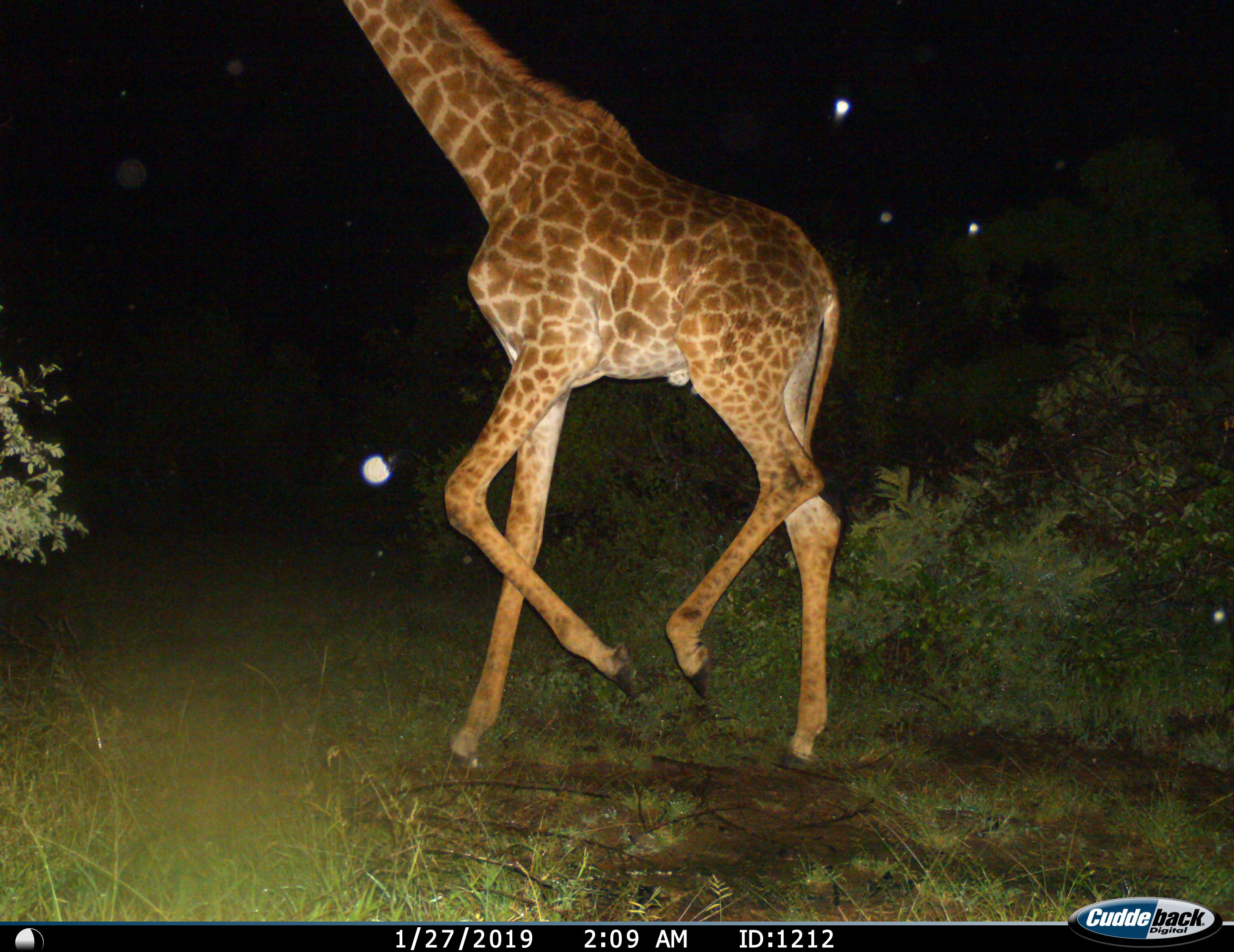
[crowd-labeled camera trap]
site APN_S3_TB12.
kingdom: Animalia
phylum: Chordata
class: Mammalia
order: Artiodactyla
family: Giraffidae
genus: Giraffa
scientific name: Giraffa camelopardalis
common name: giraffe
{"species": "giraffe (Giraffa camelopardalis)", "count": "1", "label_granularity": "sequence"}